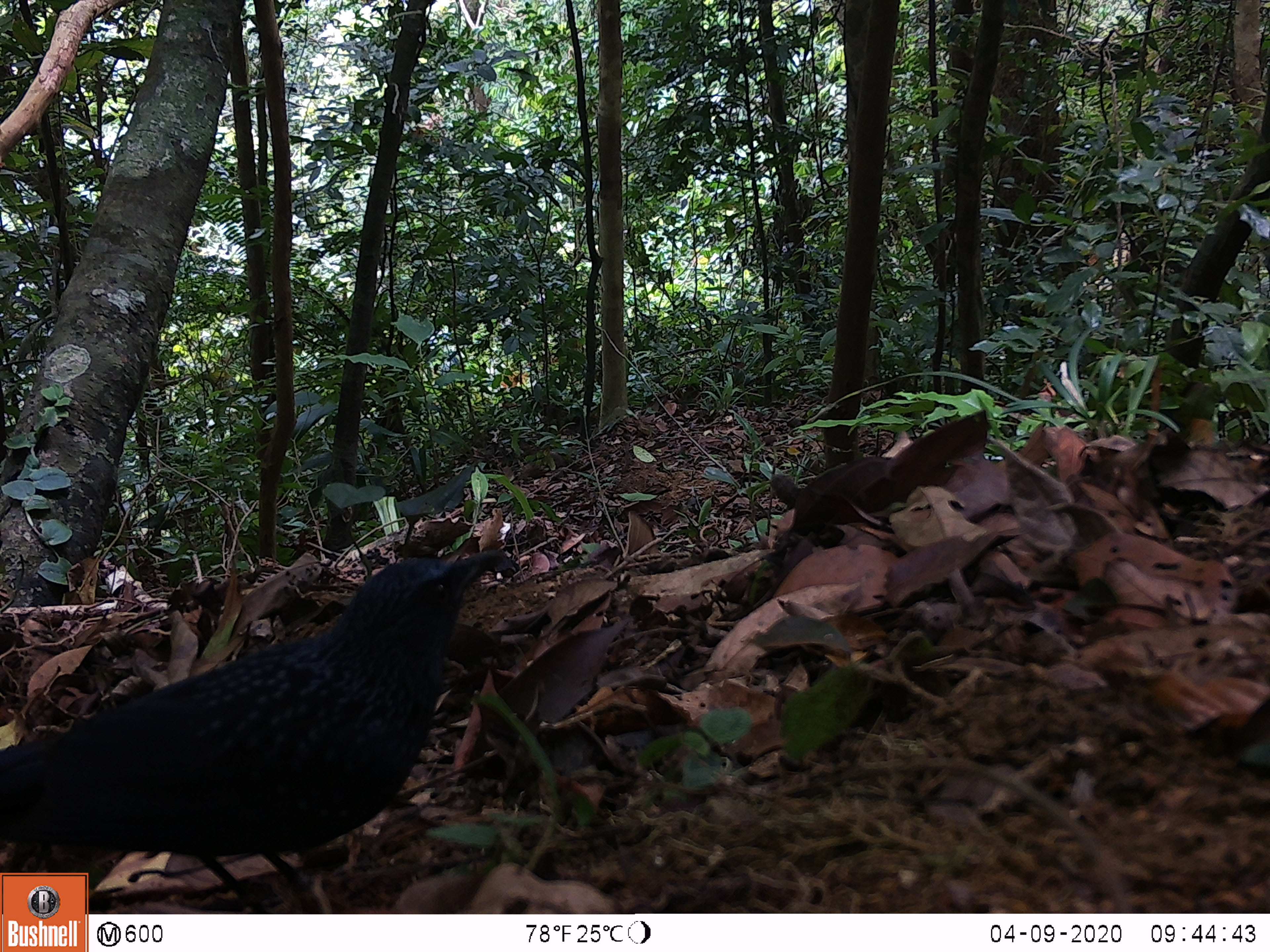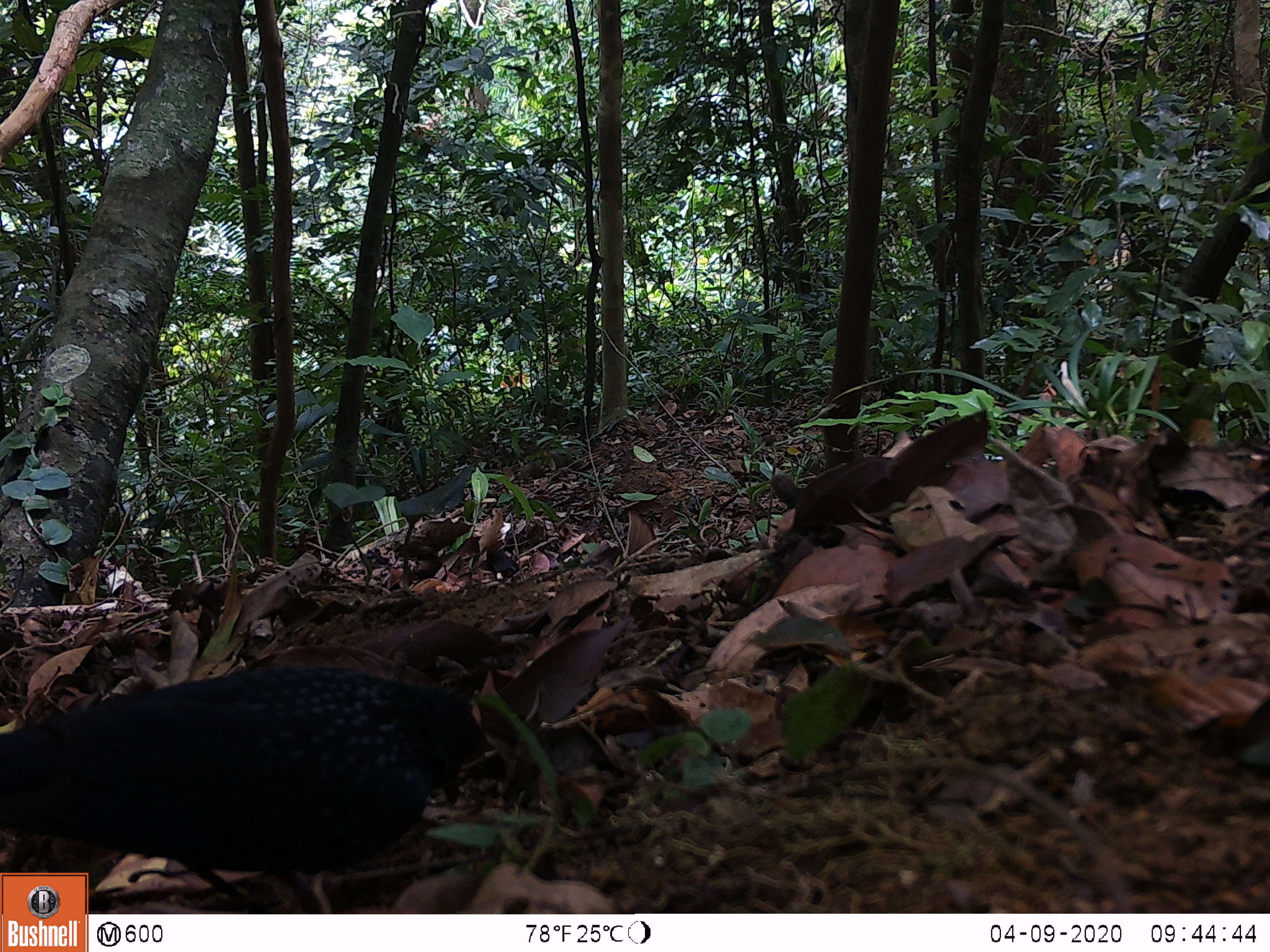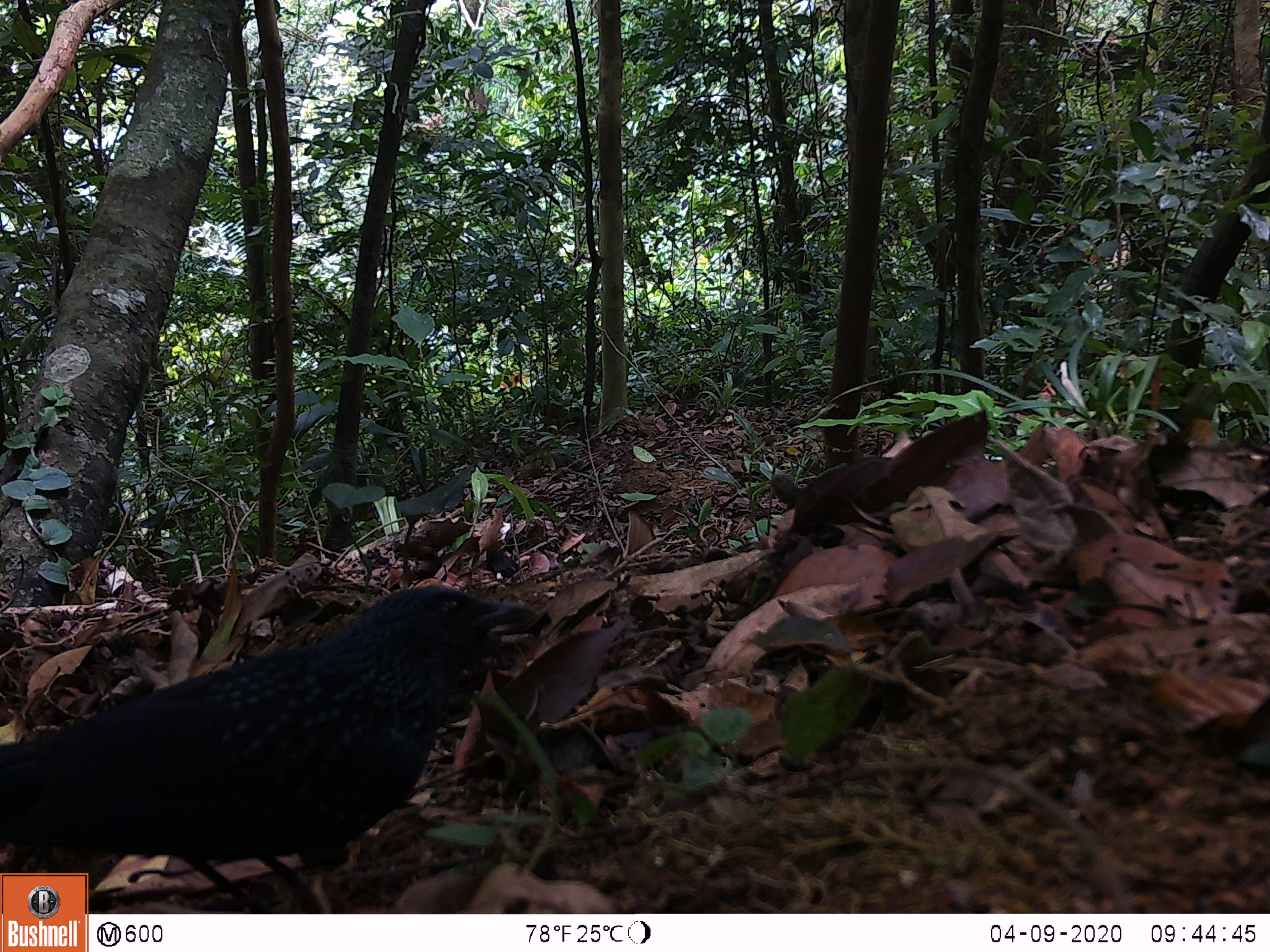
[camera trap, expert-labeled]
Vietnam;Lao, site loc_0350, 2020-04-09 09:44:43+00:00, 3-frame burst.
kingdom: Animalia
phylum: Chordata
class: Aves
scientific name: Aves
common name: bird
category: unidentified bird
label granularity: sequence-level